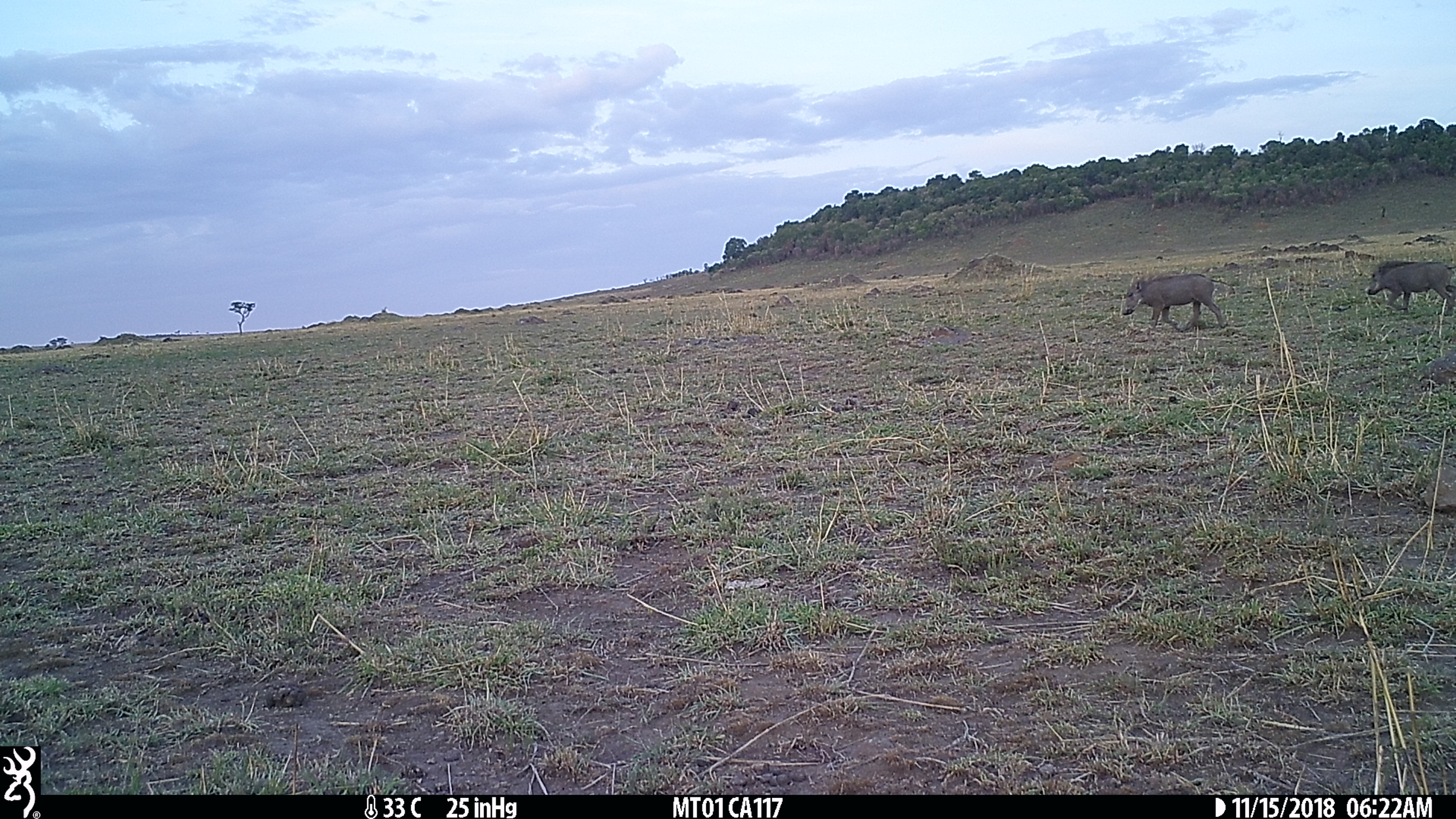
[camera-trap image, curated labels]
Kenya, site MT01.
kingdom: Animalia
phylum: Chordata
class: Mammalia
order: Artiodactyla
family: Suidae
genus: Phacochoerus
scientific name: Phacochoerus africanus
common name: common warthog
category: warthog